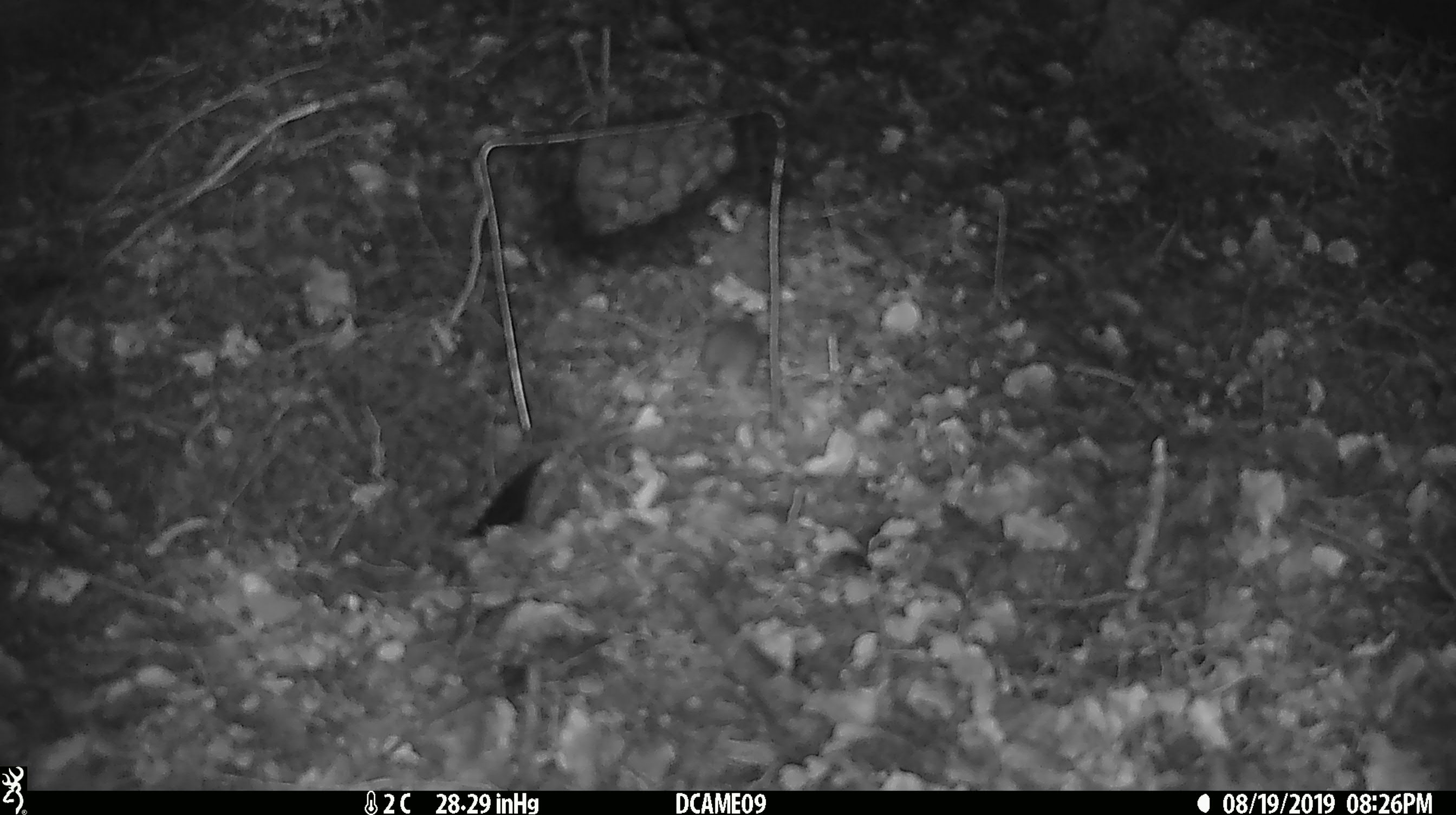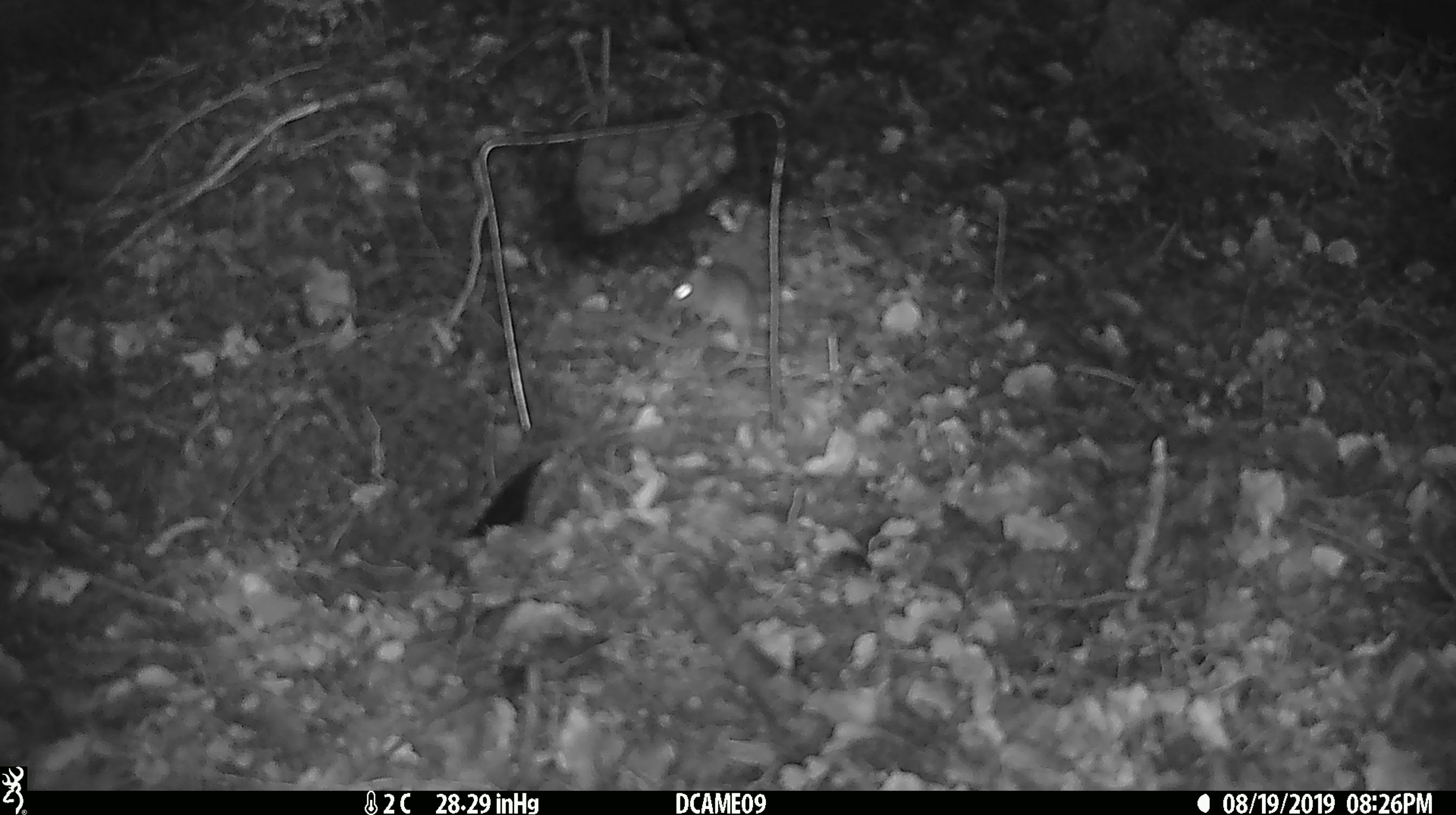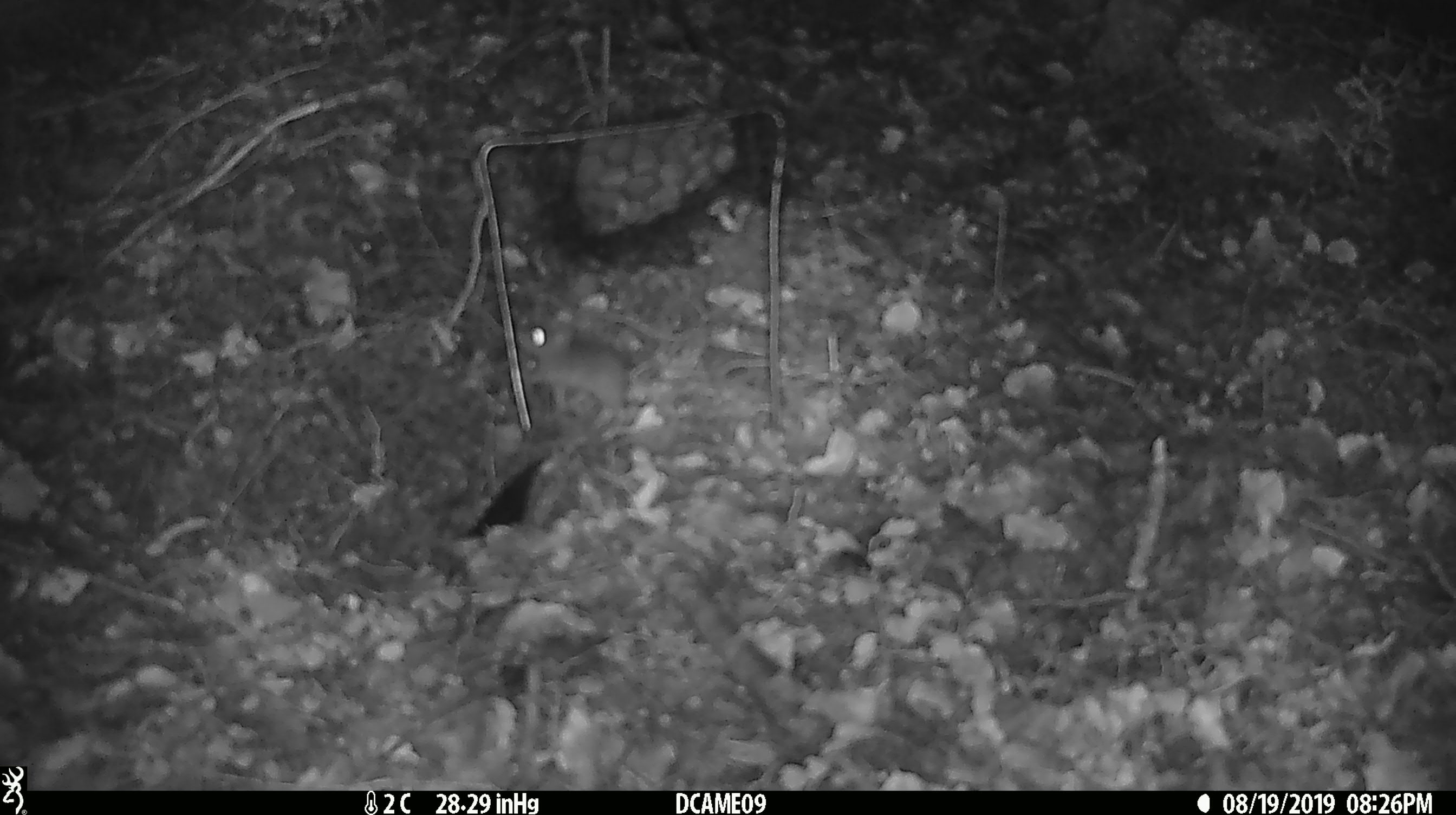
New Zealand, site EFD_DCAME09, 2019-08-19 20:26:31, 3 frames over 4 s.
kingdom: Animalia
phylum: Chordata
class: Mammalia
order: Rodentia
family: Muridae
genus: Mus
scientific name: Mus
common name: mouse